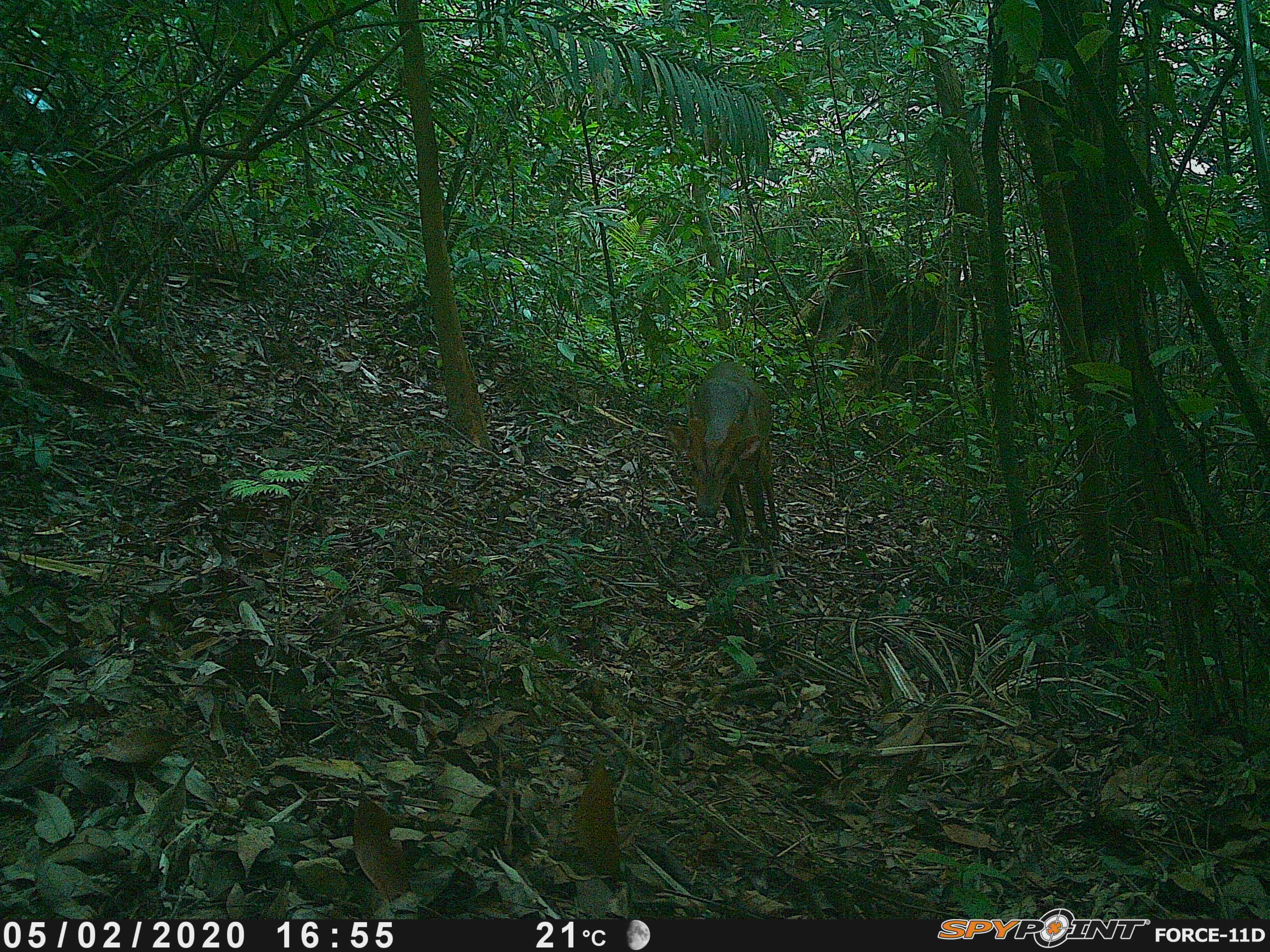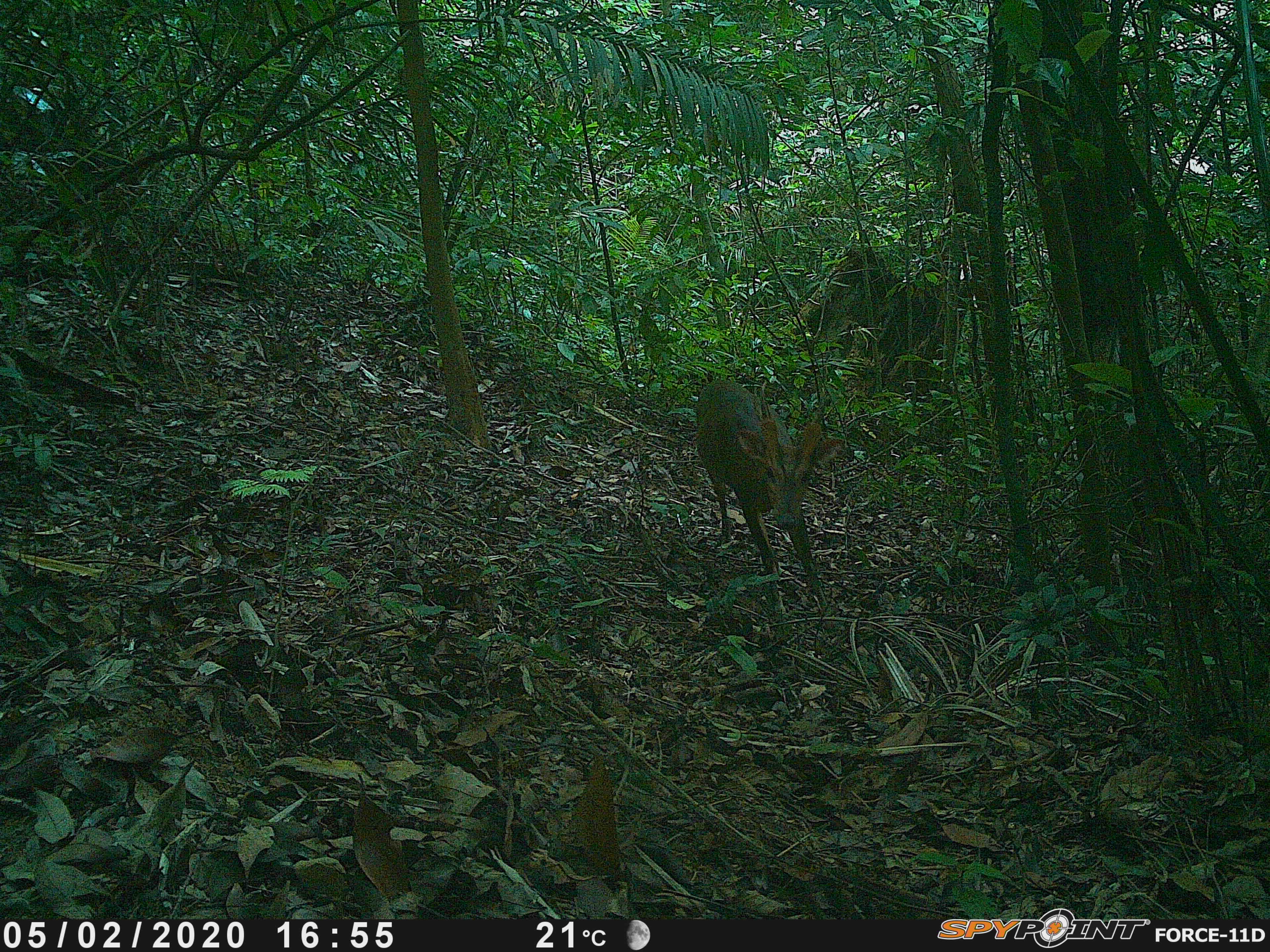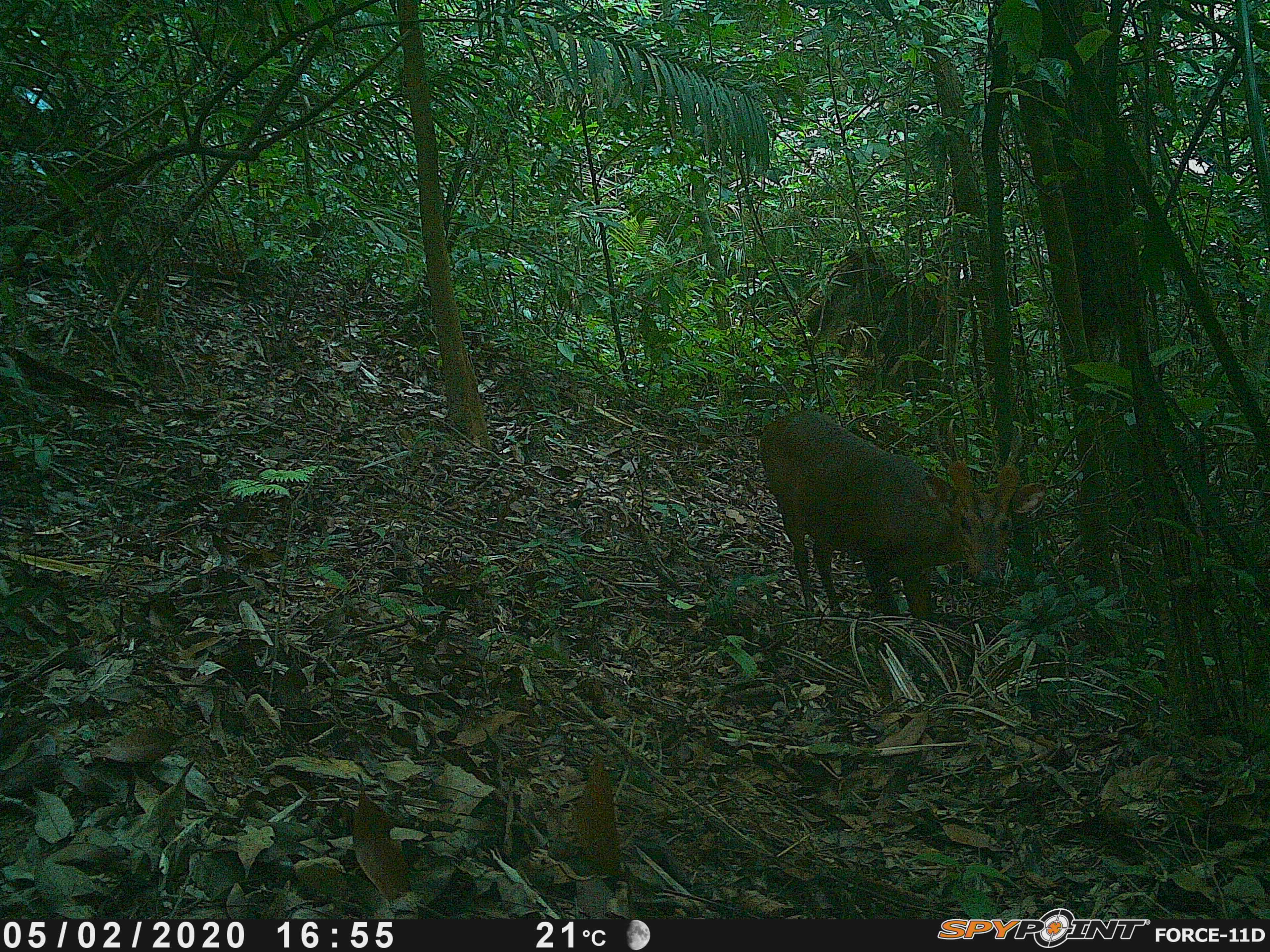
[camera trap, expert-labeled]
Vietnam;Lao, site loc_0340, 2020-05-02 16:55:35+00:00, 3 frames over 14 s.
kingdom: Animalia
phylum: Chordata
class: Mammalia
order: Artiodactyla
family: Cervidae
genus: Muntiacus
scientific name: Muntiacus vuquangensis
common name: large-antlered muntjac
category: large antlered muntjac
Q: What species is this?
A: Large antlered muntjac (large-antlered muntjac) (Muntiacus vuquangensis).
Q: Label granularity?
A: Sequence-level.